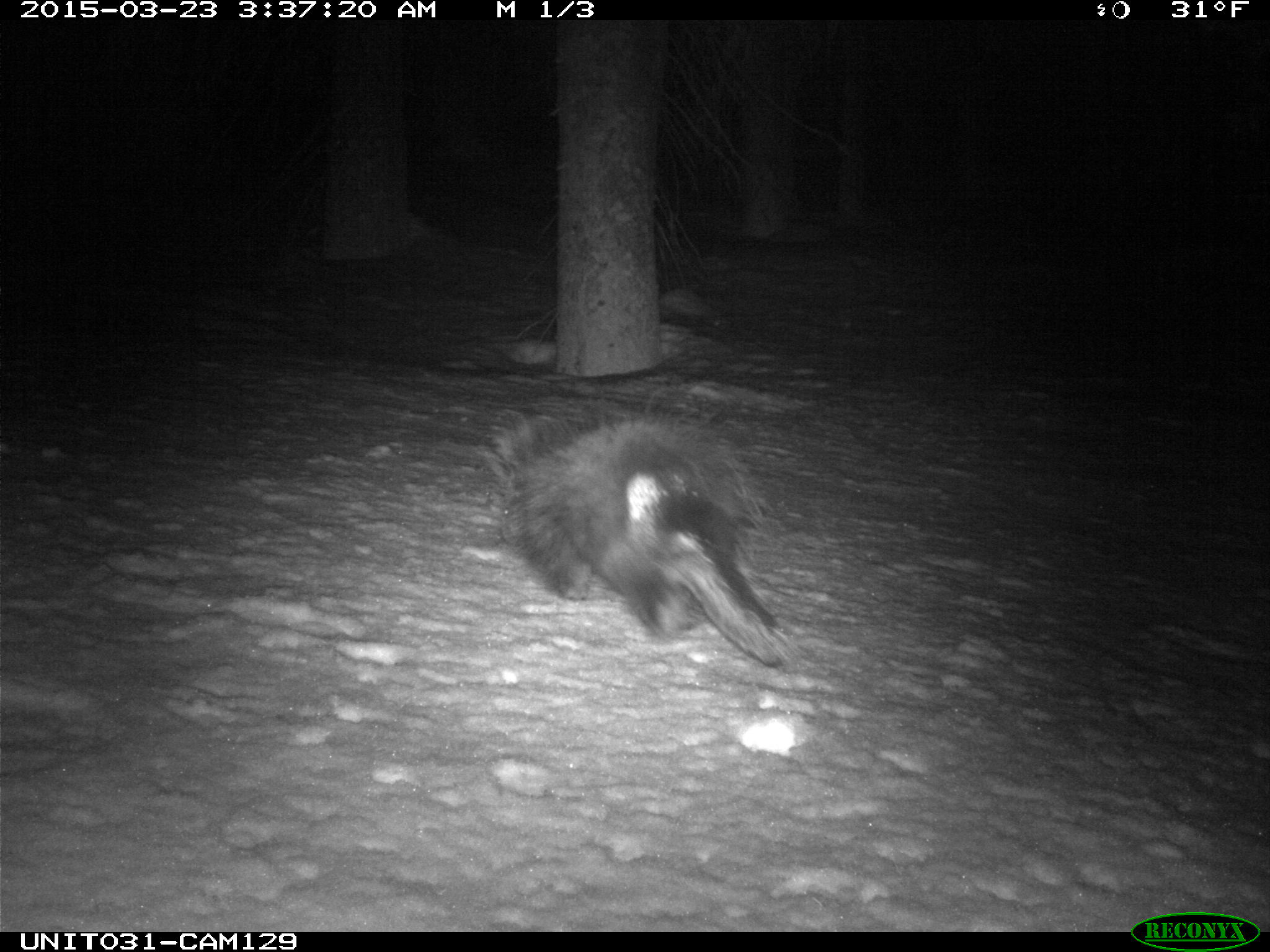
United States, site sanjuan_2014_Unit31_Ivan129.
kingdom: Animalia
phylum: Chordata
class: Mammalia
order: Rodentia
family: Erethizontidae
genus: Erethizon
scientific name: Erethizon dorsatum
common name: north american porcupine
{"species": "Erethizon dorsatum (north american porcupine)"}